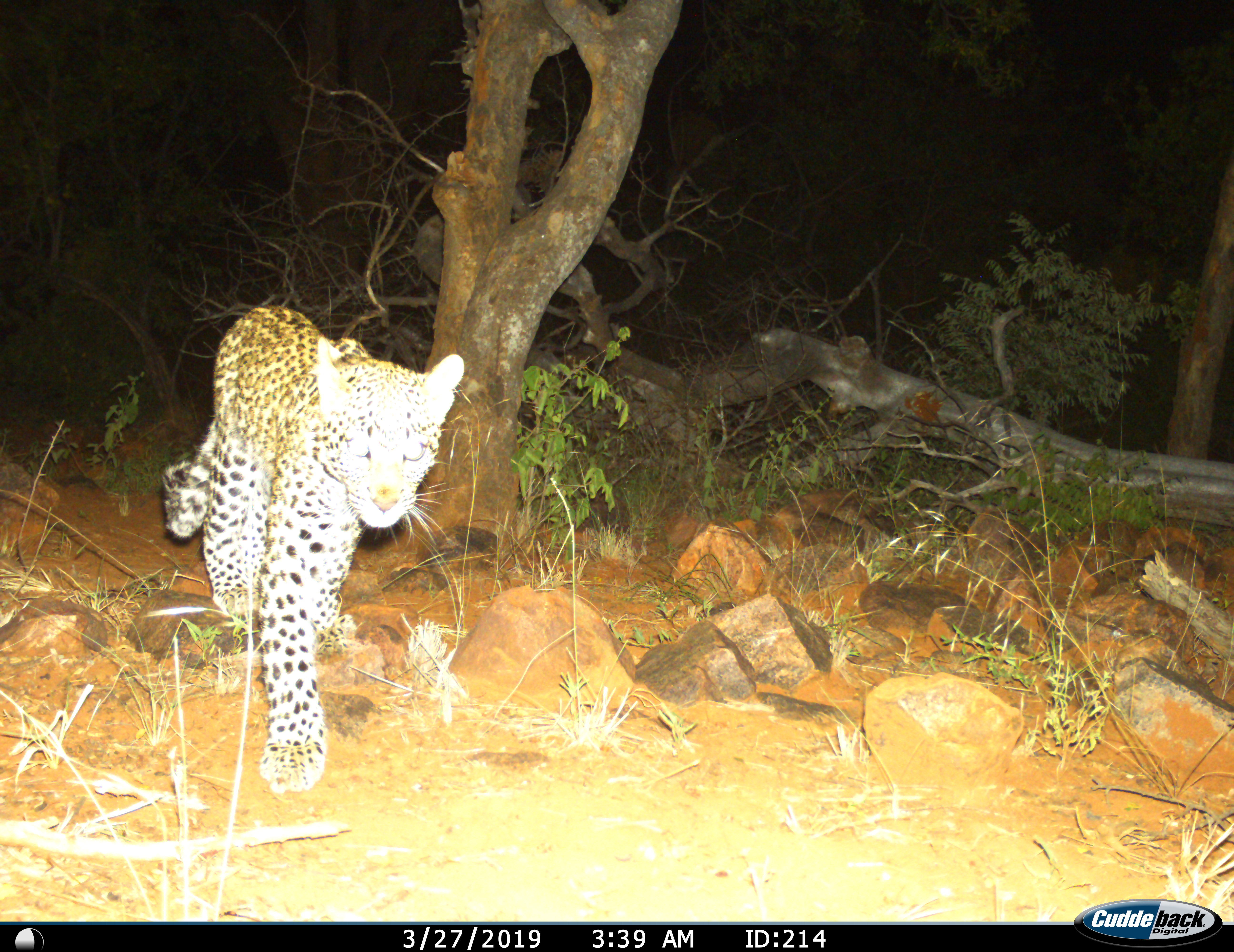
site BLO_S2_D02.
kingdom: Animalia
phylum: Chordata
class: Mammalia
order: Carnivora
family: Felidae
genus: Panthera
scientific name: Panthera pardus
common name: leopard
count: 1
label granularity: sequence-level